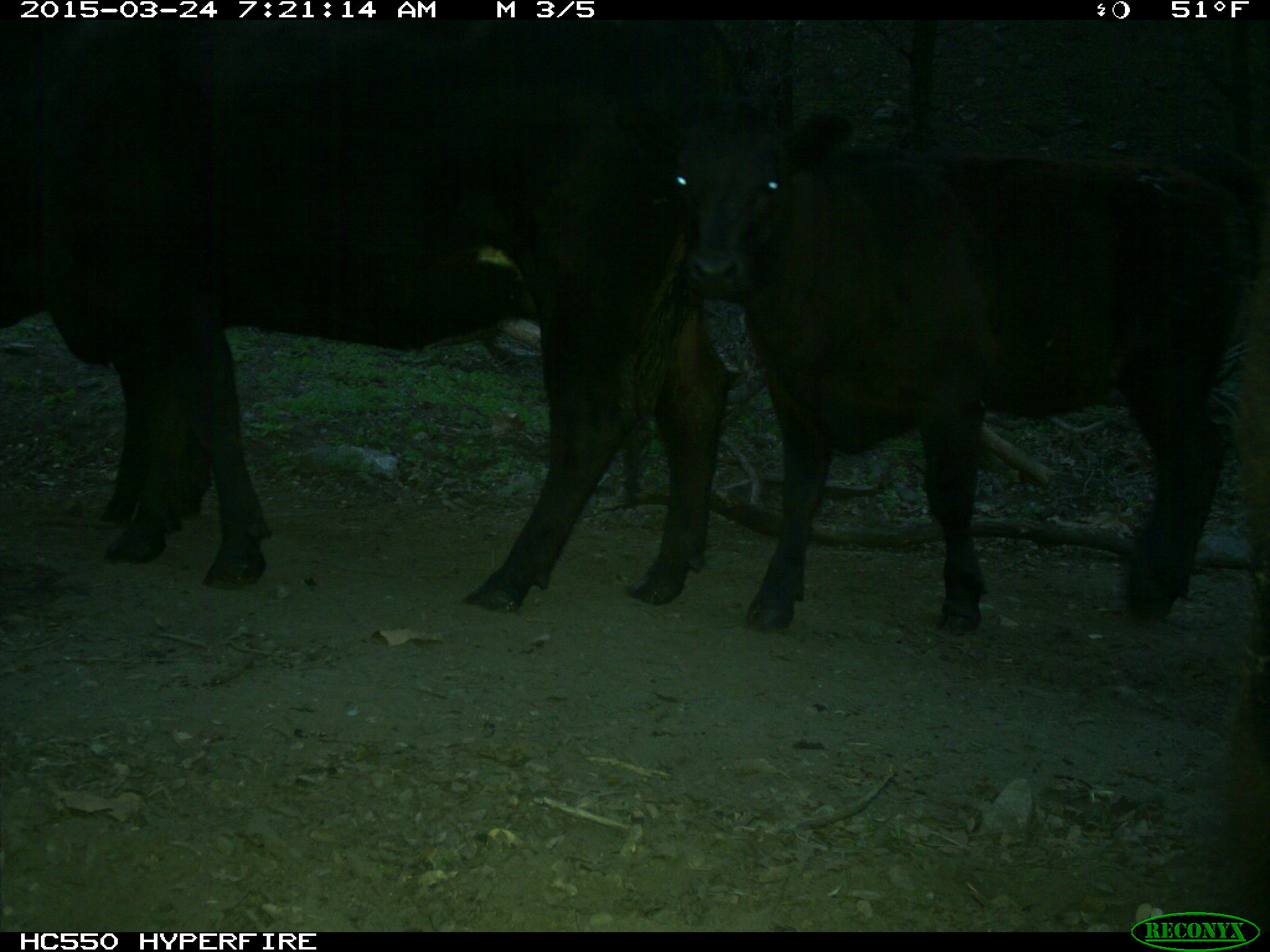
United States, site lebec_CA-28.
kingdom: Animalia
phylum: Chordata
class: Mammalia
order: Artiodactyla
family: Bovidae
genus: Bos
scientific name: Bos taurus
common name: domestic cow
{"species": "Bos taurus (domestic cow)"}